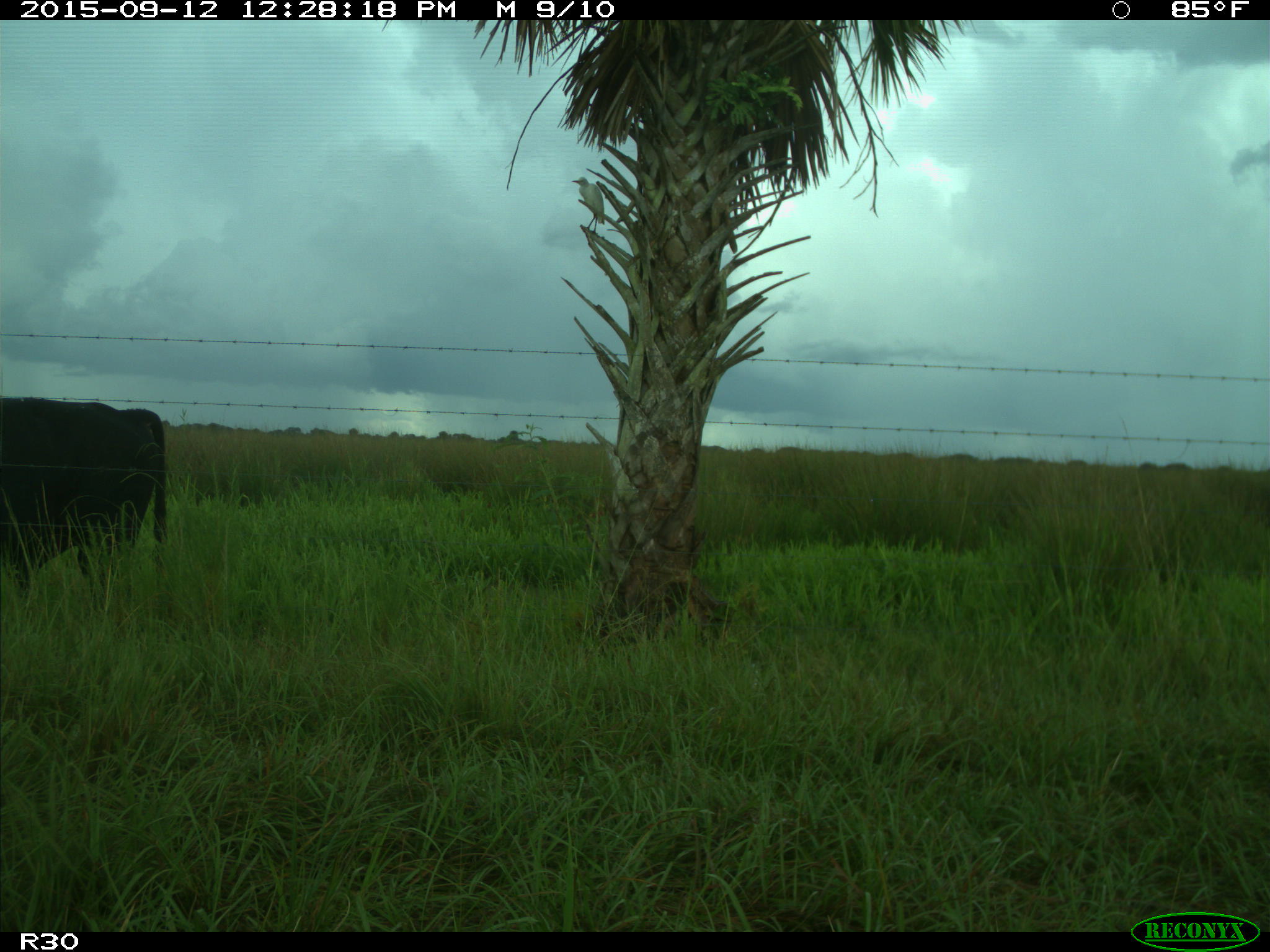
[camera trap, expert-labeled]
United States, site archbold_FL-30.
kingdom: Animalia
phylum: Chordata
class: Mammalia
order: Artiodactyla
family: Bovidae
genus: Bos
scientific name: Bos taurus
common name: domestic cow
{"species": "Bos taurus (domestic cow)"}